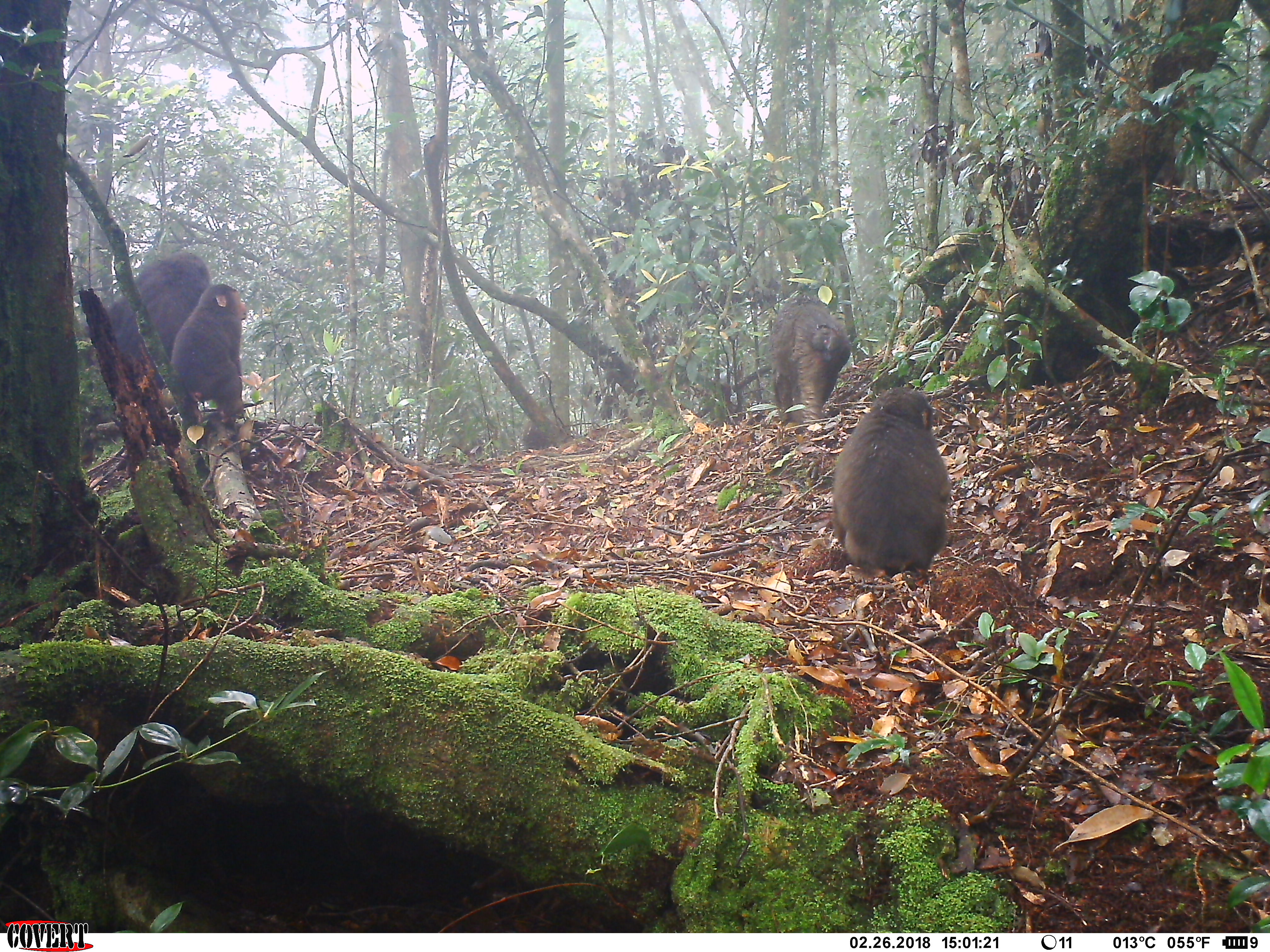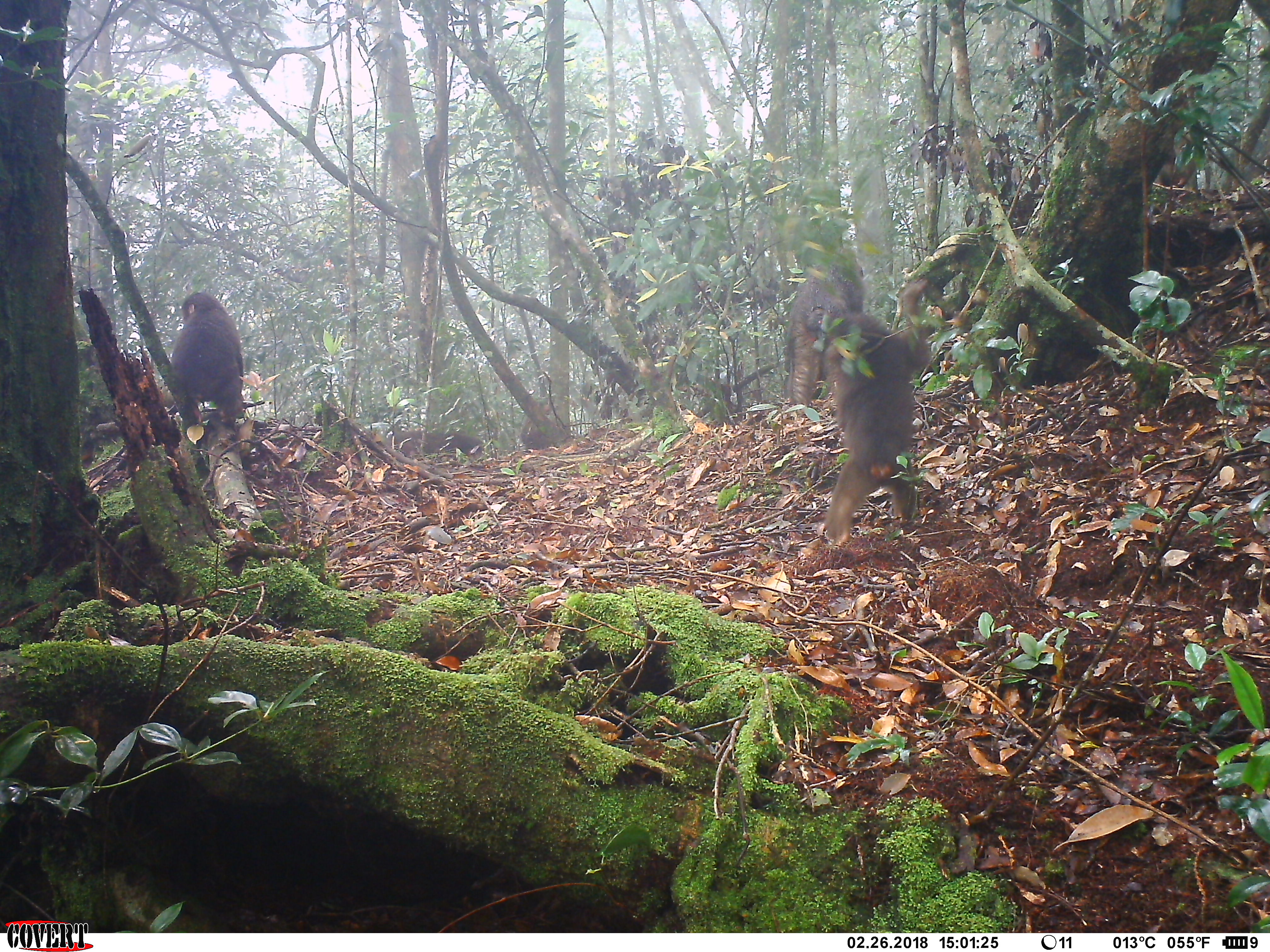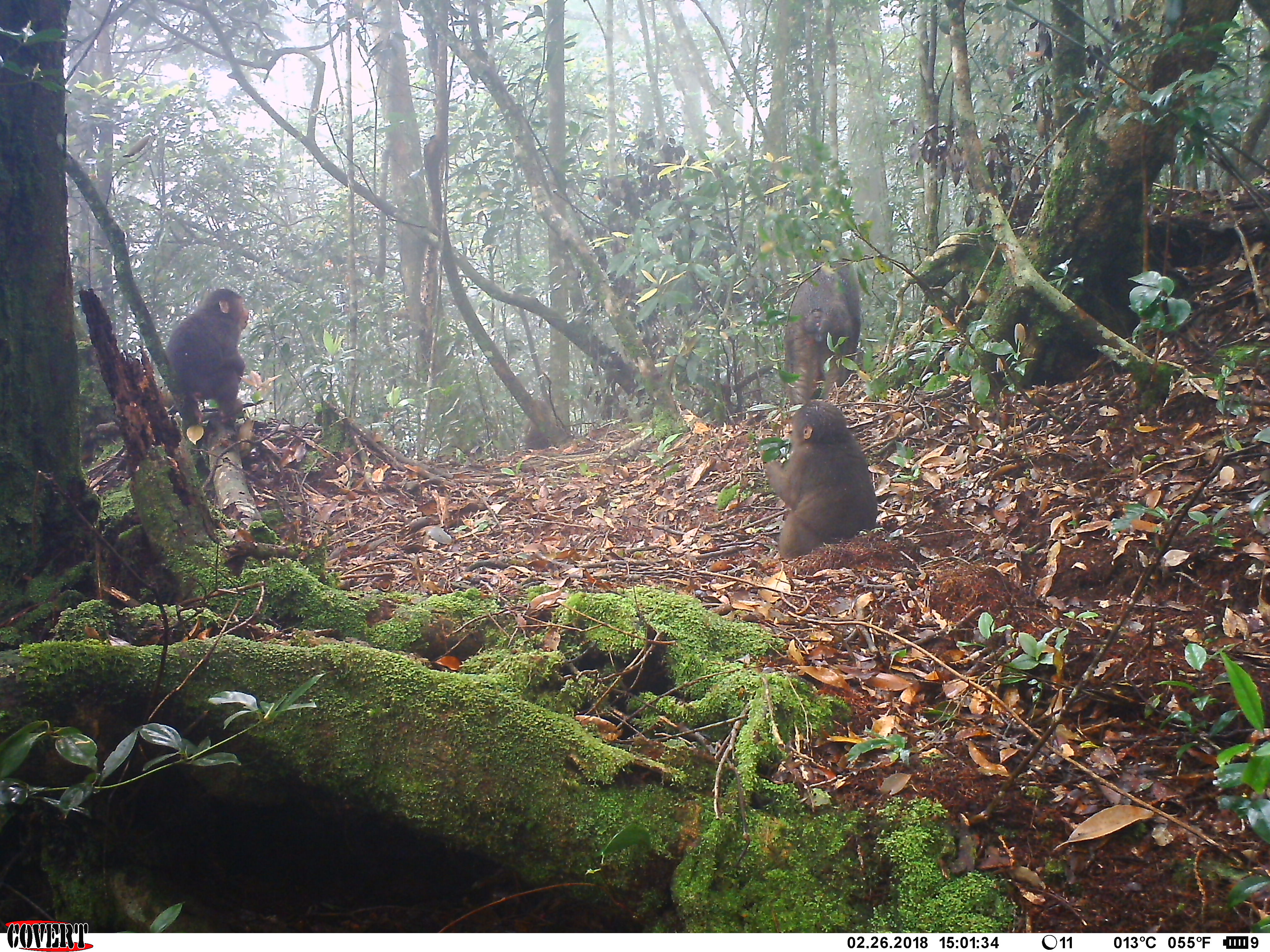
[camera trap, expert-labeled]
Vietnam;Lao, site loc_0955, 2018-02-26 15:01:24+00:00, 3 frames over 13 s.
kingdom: Animalia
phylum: Chordata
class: Mammalia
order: Primates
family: Cercopithecidae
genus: Macaca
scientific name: Macaca arctoides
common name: stump-tailed macaque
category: stump tailed macaque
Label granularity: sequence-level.